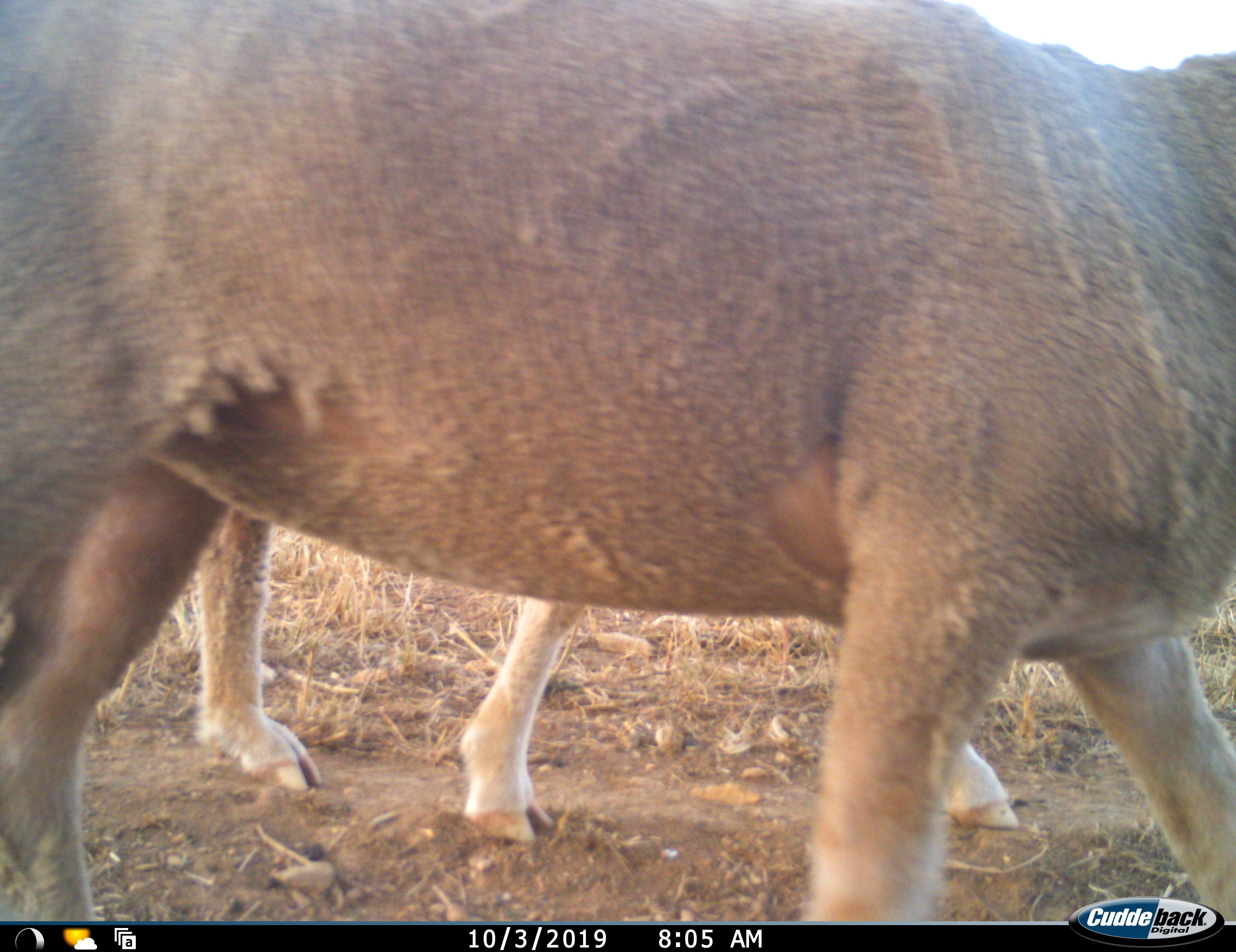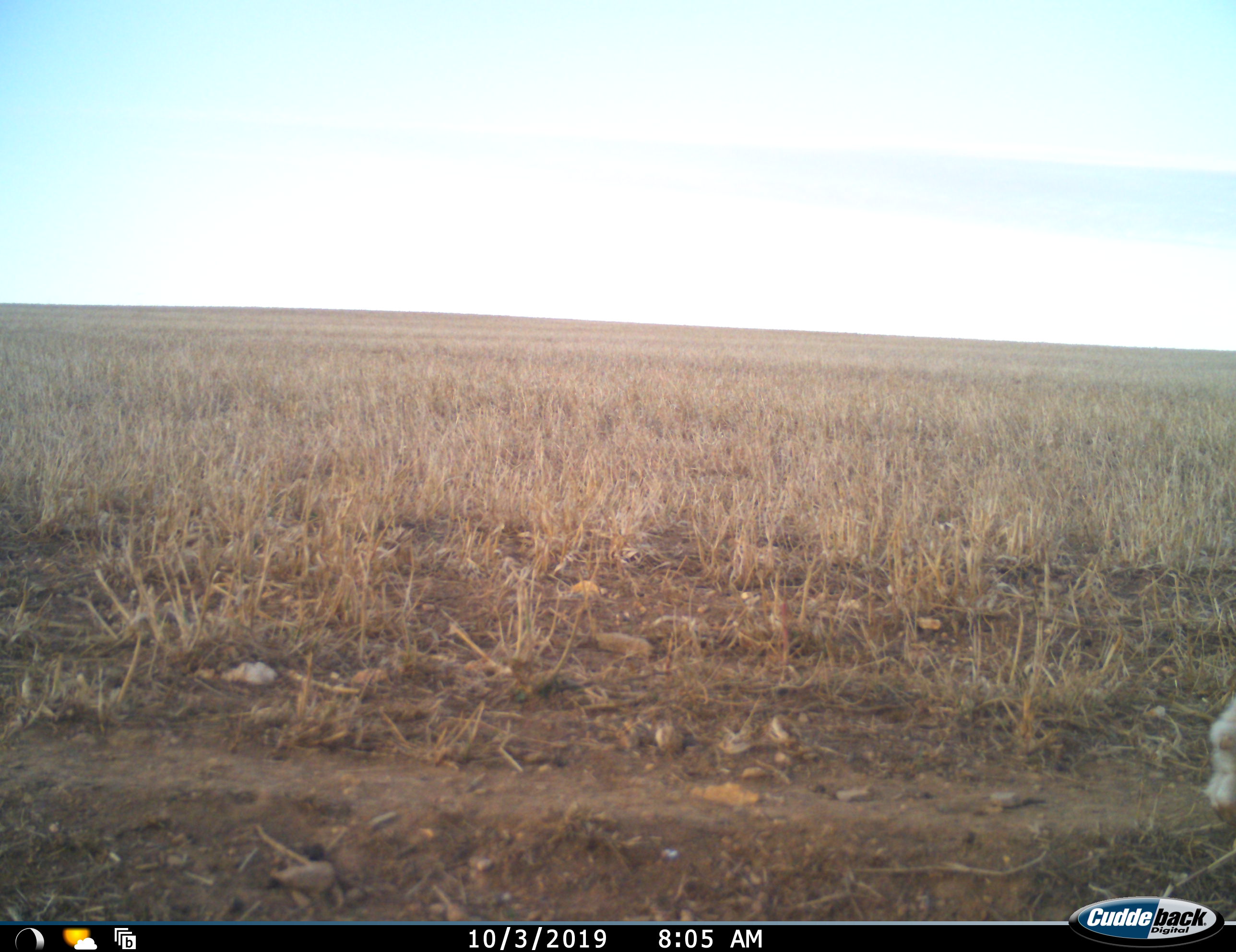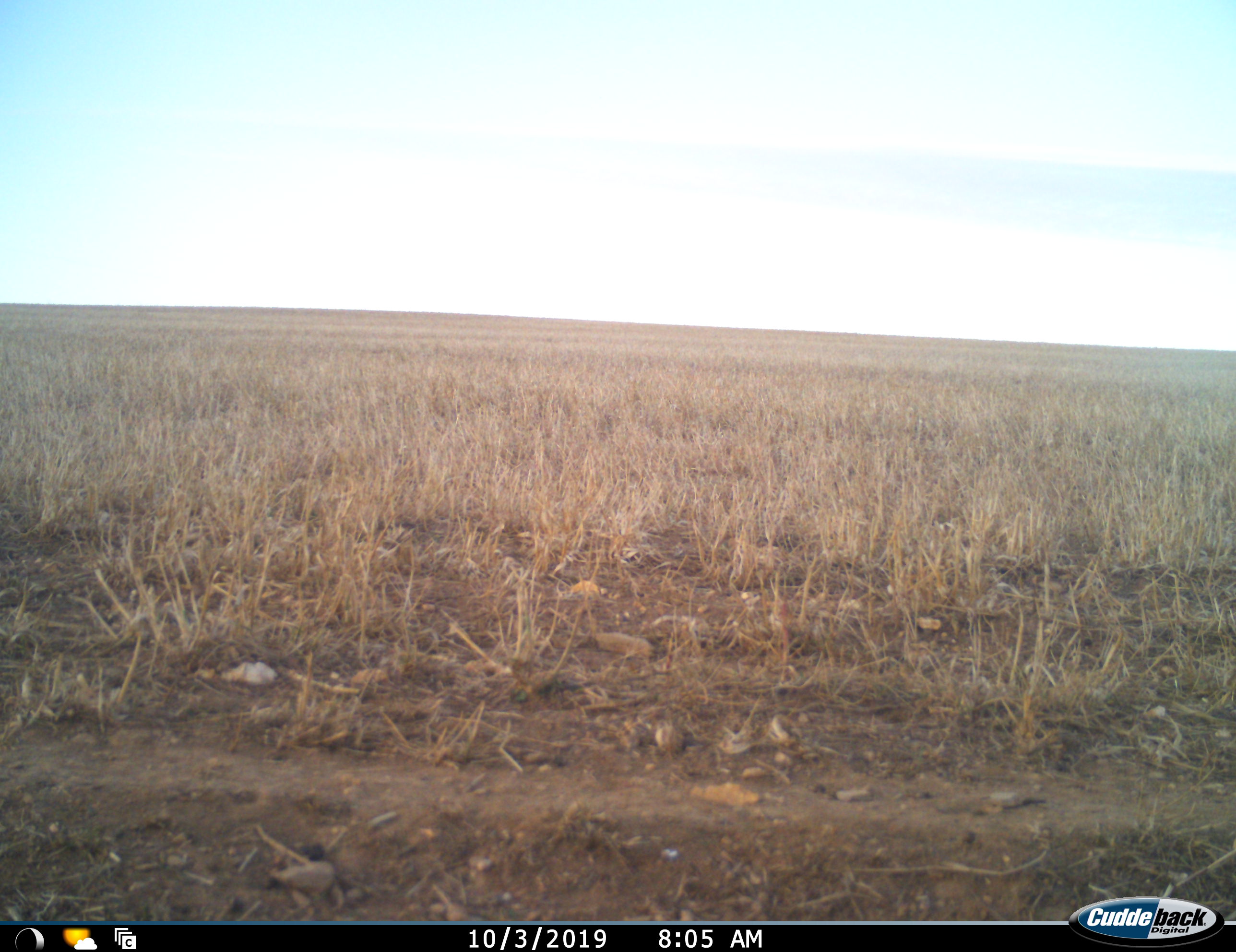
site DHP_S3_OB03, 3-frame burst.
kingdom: Animalia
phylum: Chordata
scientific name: Vertebrata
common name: domestic animal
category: domesticanimal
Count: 2.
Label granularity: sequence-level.